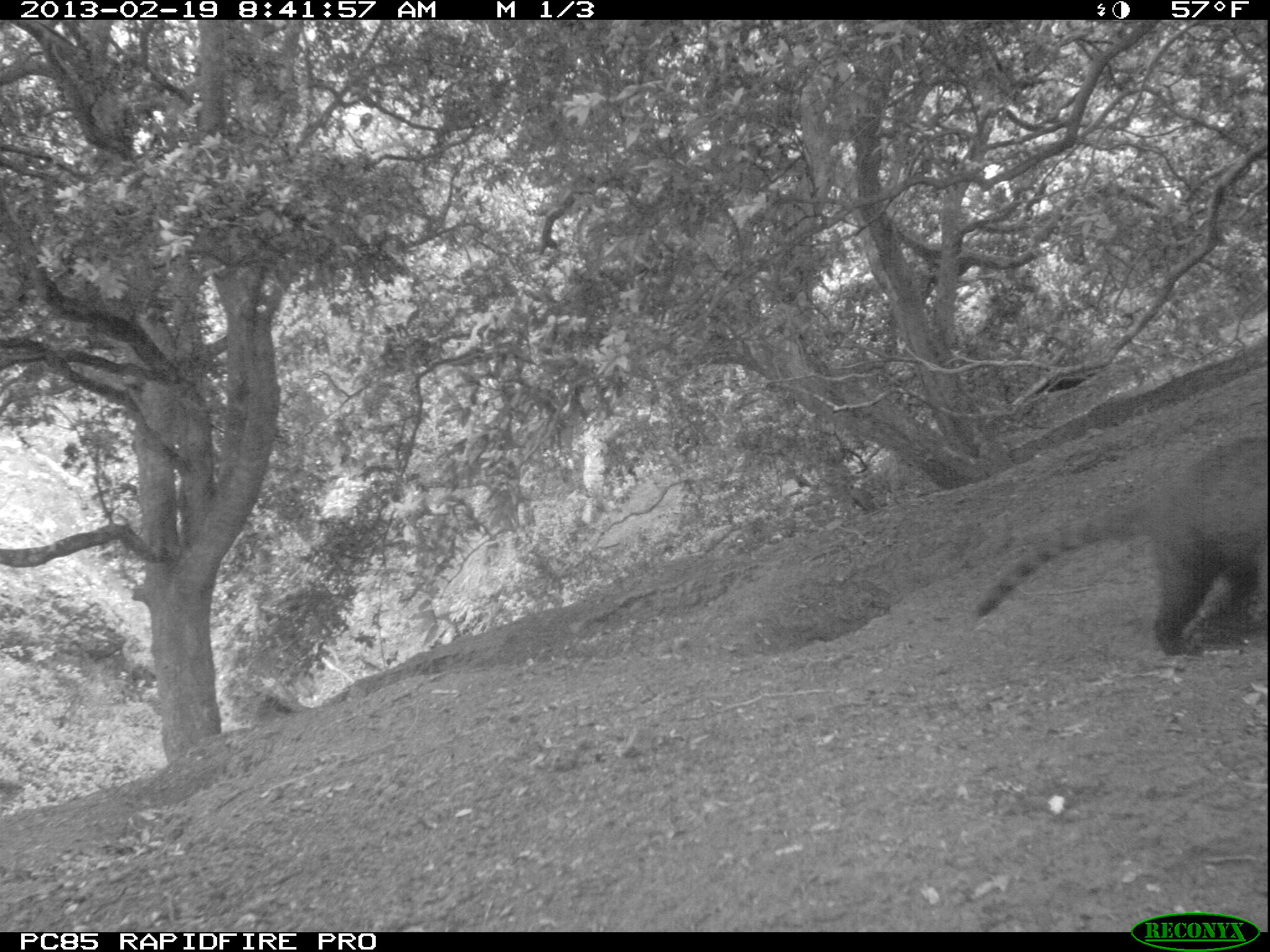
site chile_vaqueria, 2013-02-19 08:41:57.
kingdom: Animalia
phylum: Chordata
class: Mammalia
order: Carnivora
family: Procyonidae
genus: Nasua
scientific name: Nasua nasua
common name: coati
Coati (Nasua nasua).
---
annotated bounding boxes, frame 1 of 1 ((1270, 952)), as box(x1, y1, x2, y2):
coati: box(971, 427, 1269, 658)